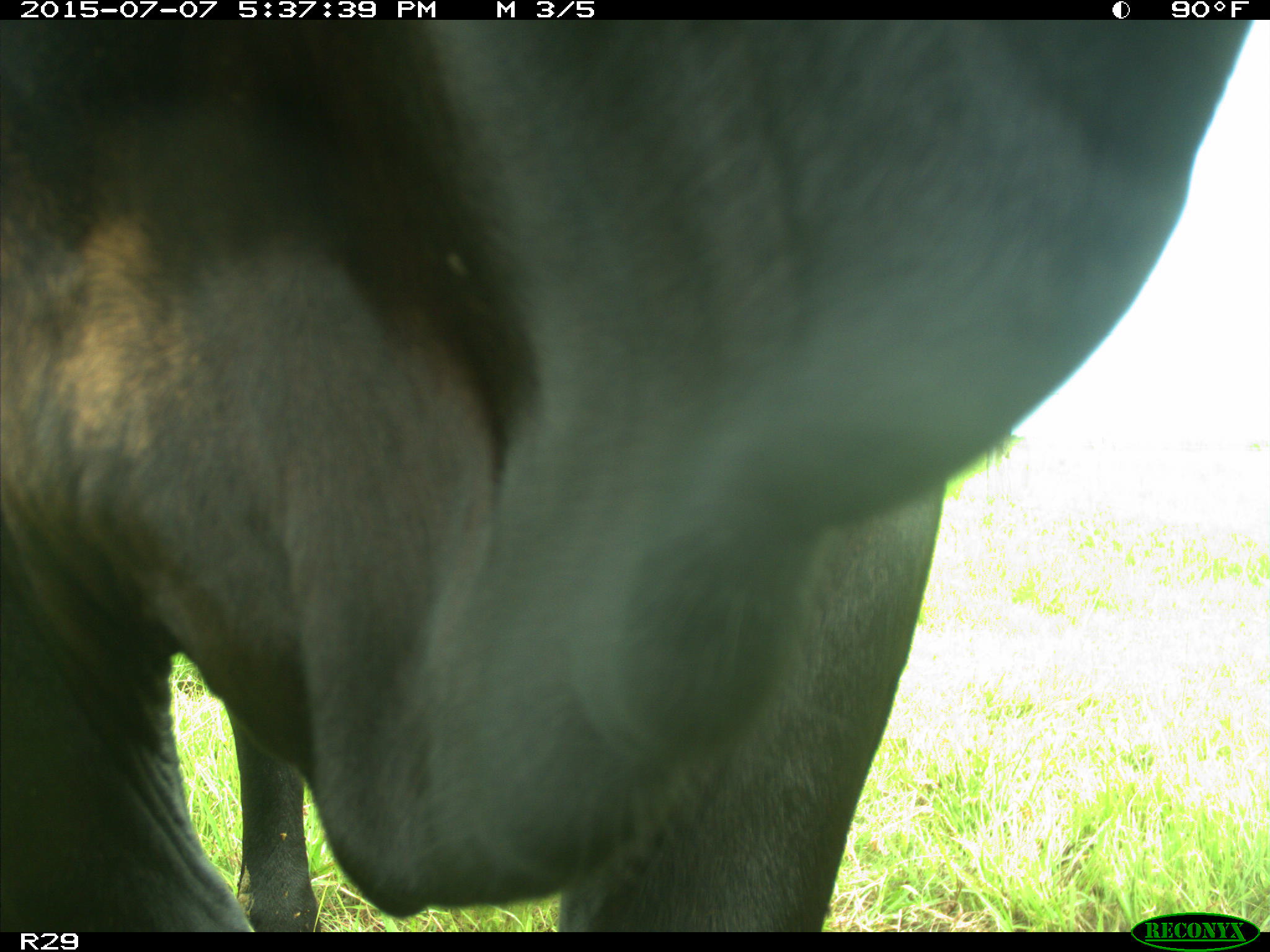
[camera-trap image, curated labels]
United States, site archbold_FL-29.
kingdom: Animalia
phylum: Chordata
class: Mammalia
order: Artiodactyla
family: Bovidae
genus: Bos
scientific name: Bos taurus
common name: domestic cow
Bos taurus (domestic cow).